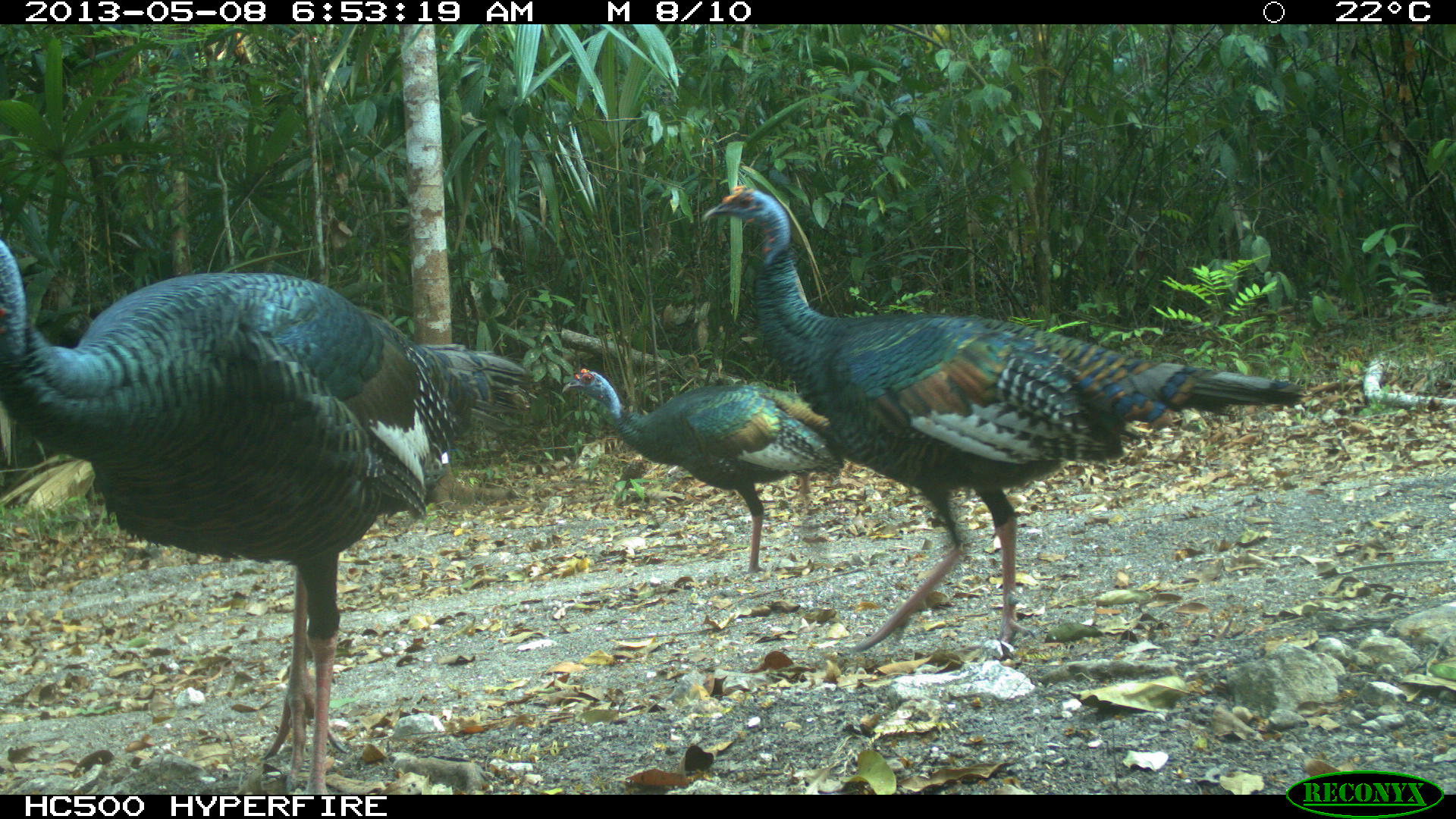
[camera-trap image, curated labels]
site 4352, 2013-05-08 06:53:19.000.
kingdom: Animalia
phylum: Chordata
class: Aves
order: Galliformes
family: Phasianidae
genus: Meleagris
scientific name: Meleagris ocellata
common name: ocellated turkey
Meleagris ocellata (ocellated turkey), count 4.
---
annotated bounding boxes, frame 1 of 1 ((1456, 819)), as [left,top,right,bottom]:
meleagris ocellata: [0,238,535,793]; [699,183,1305,660]; [560,366,843,571]